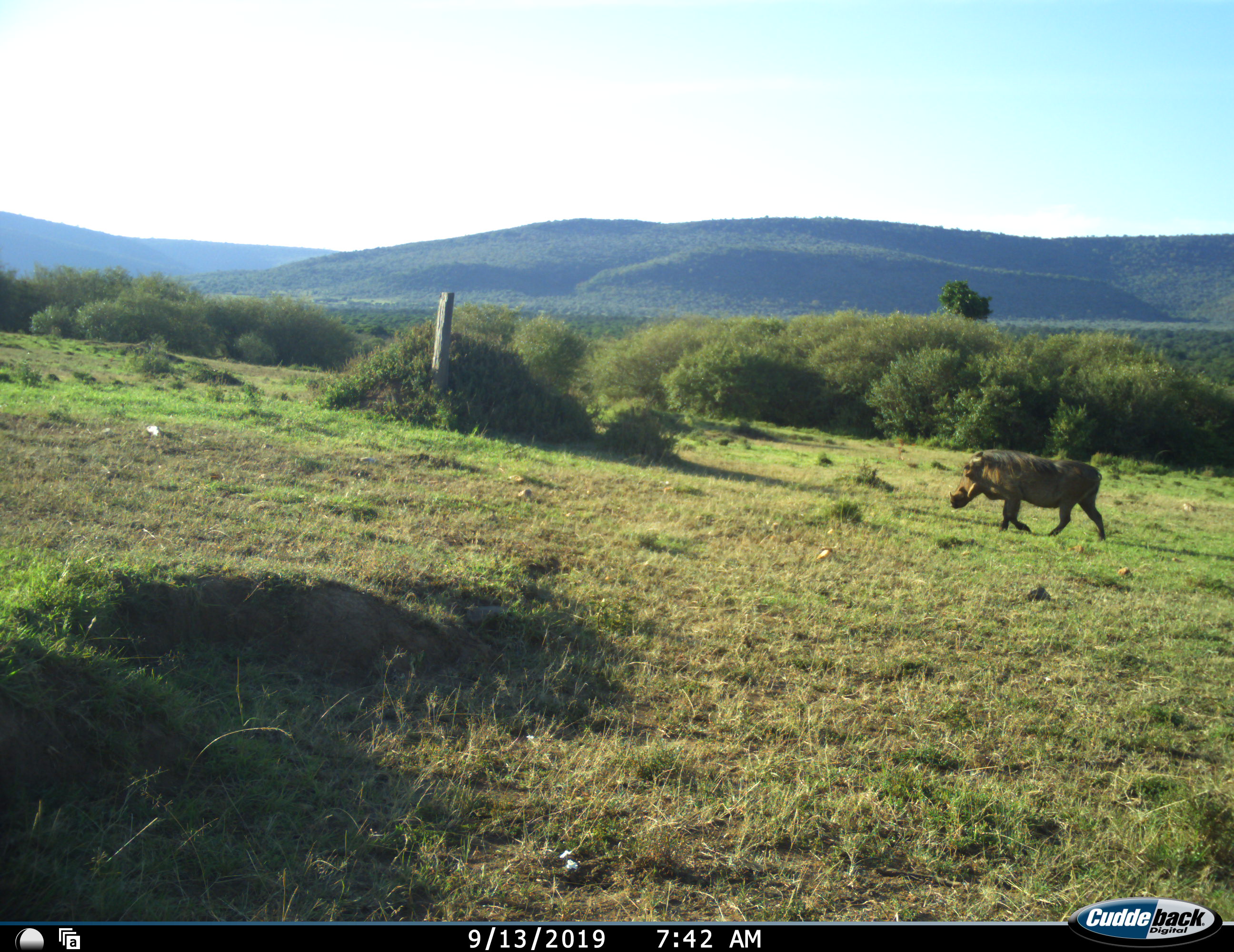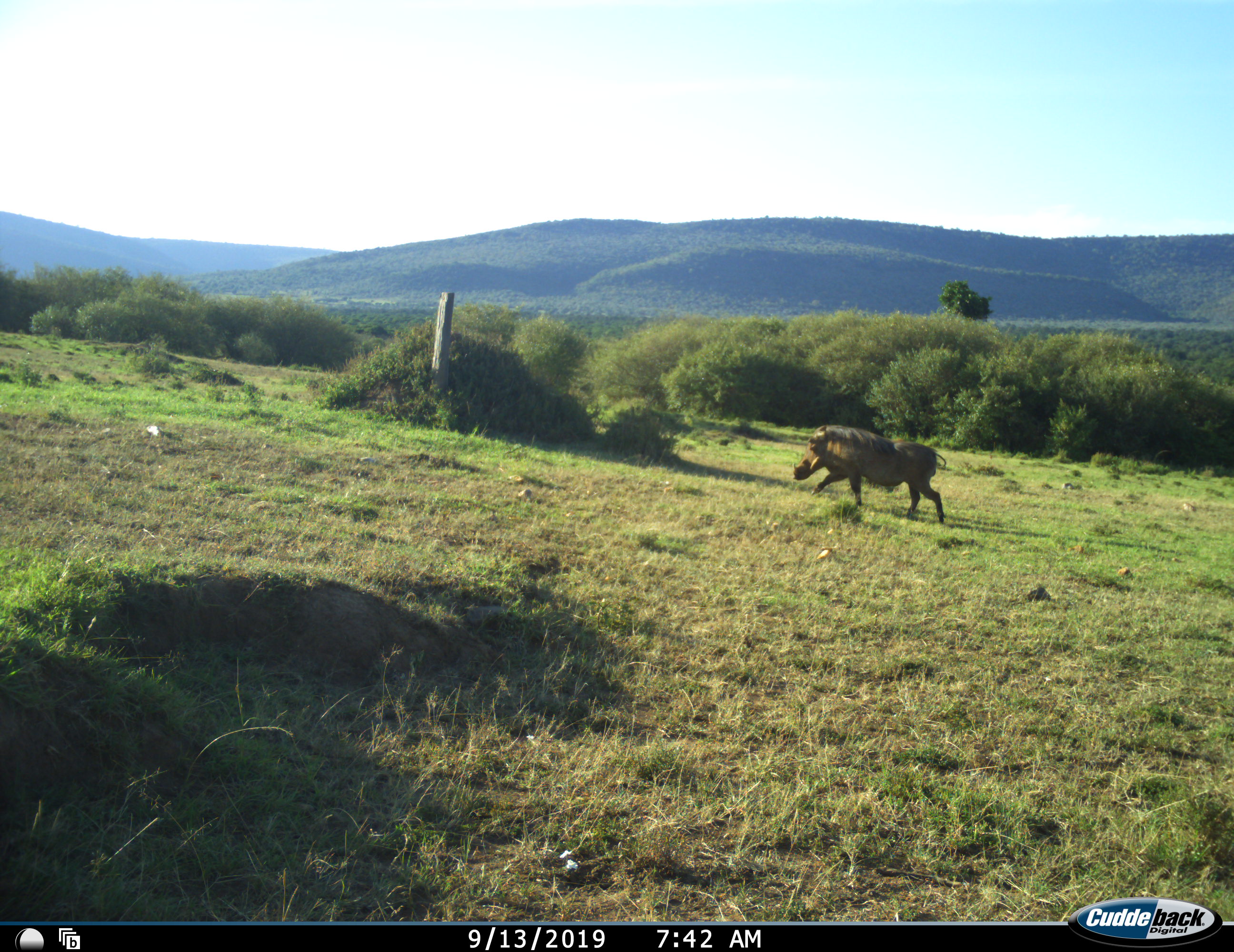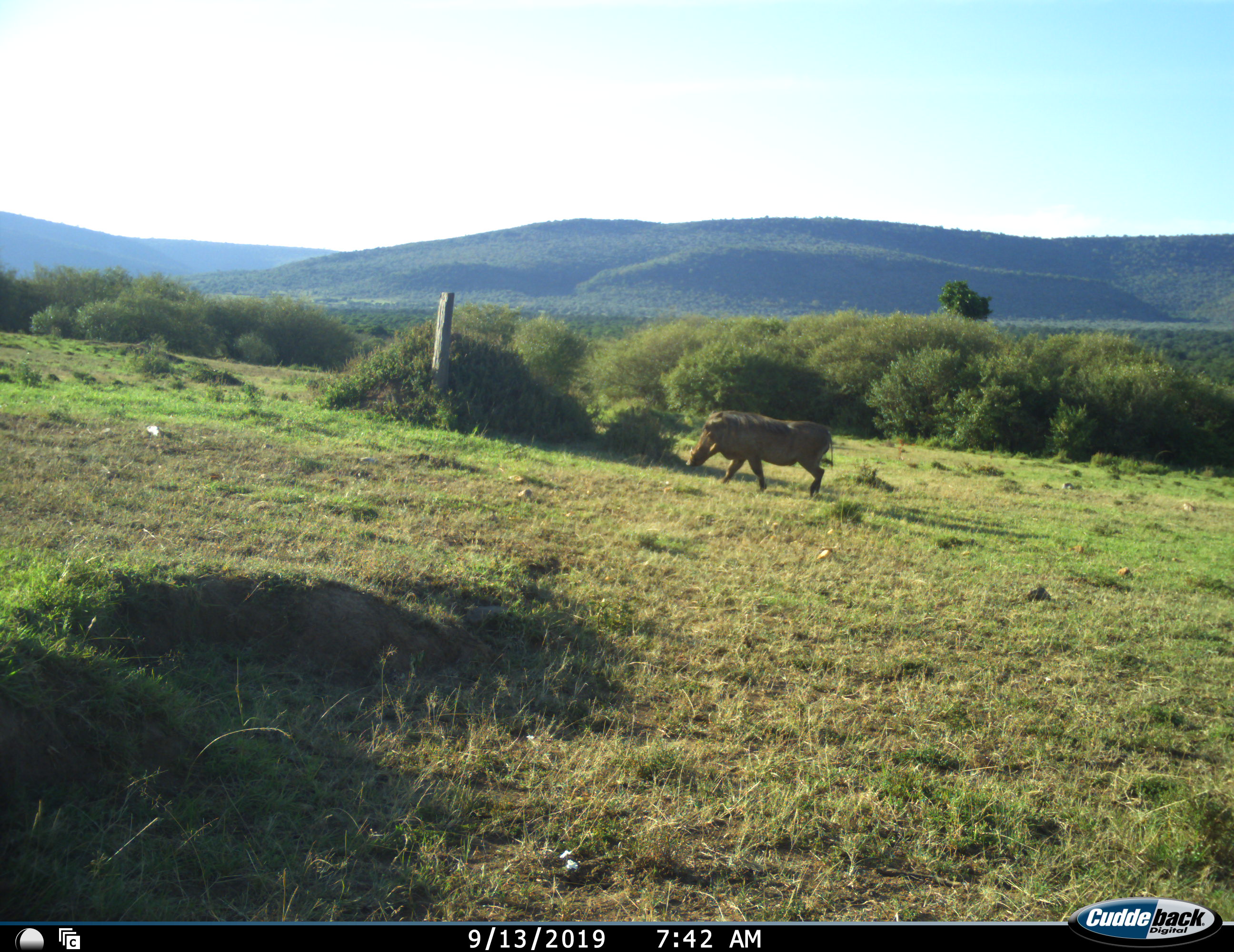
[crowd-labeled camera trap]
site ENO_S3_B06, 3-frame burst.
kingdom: Animalia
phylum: Chordata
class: Mammalia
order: Artiodactyla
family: Suidae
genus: Phacochoerus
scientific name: Phacochoerus africanus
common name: warthog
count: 1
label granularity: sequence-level